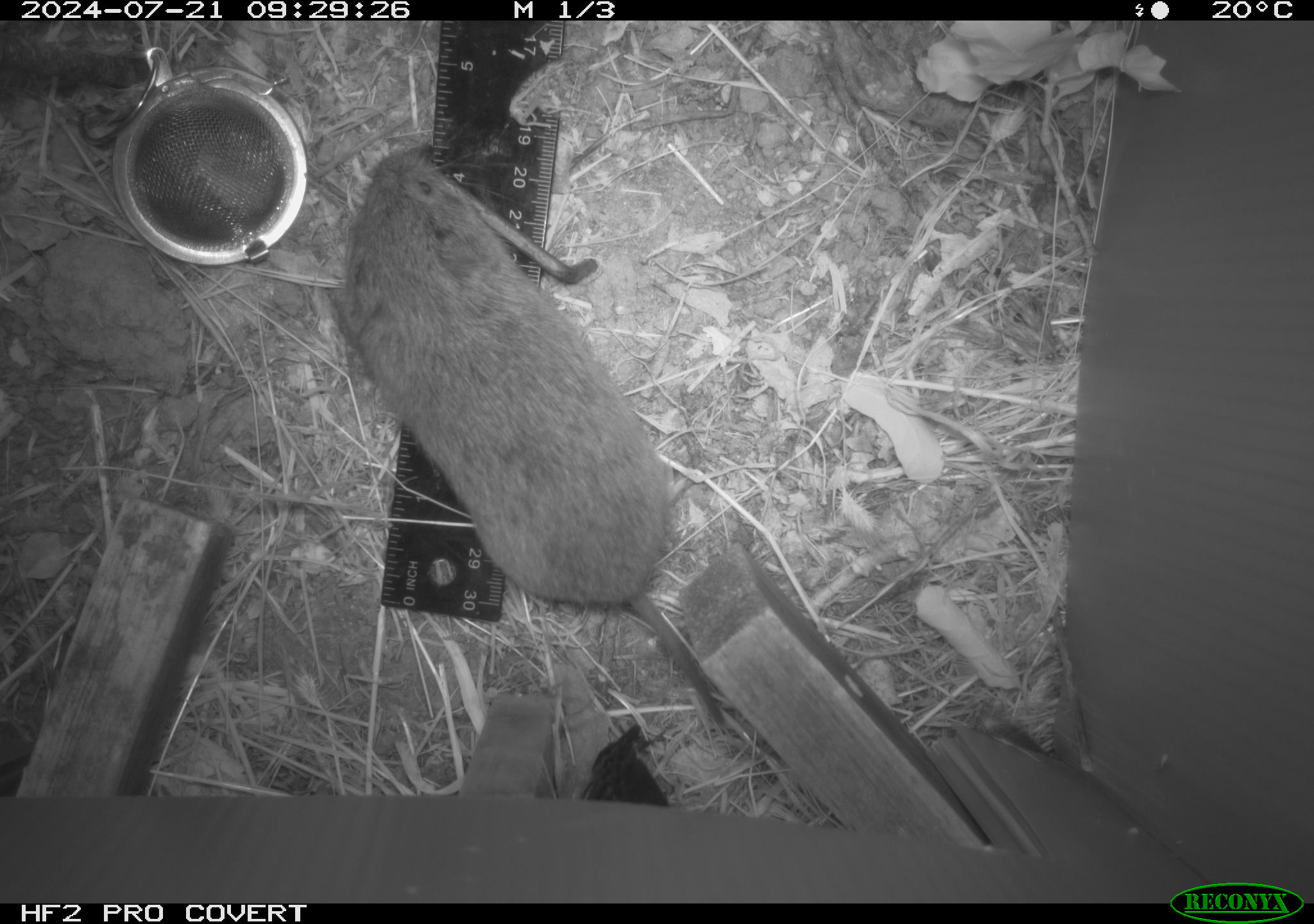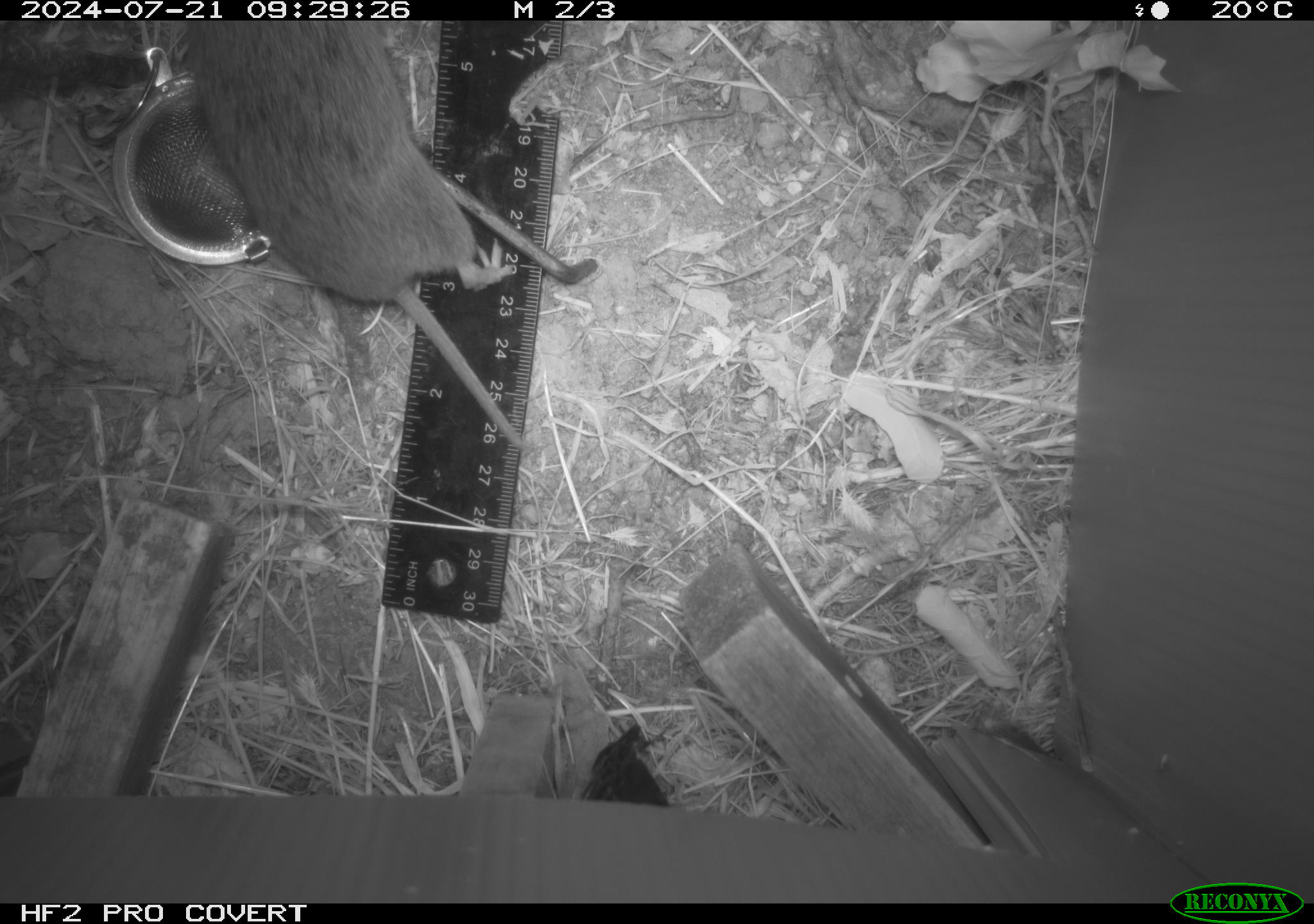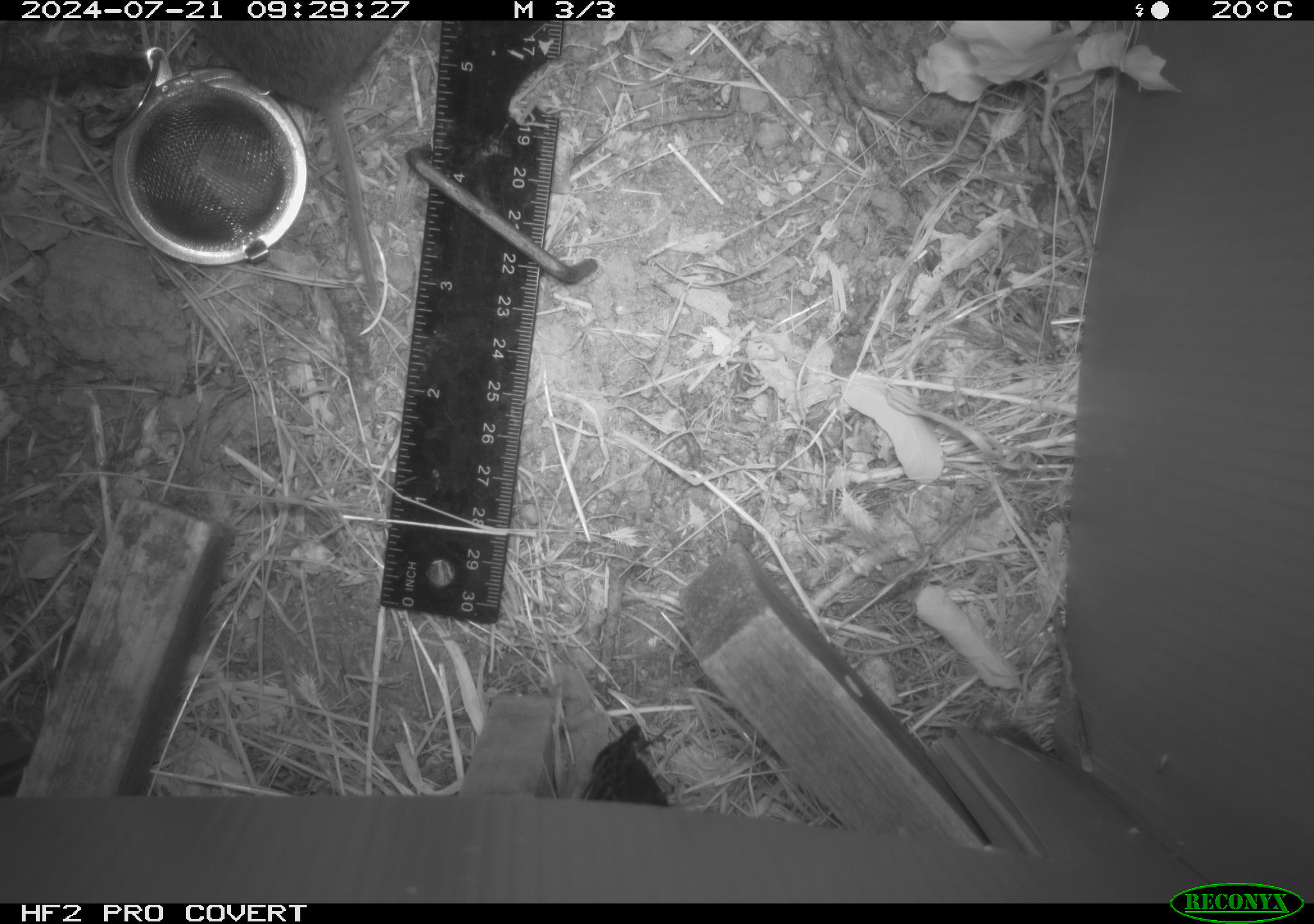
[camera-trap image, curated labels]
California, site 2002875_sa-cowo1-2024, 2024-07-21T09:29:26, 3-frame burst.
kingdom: Animalia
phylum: Chordata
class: Mammalia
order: Rodentia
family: Cricetidae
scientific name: Arvicolinae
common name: voles, lemmings, and muskrats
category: arvicolinae subfamily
Arvicolinae subfamily (voles, lemmings, and muskrats) (Arvicolinae).